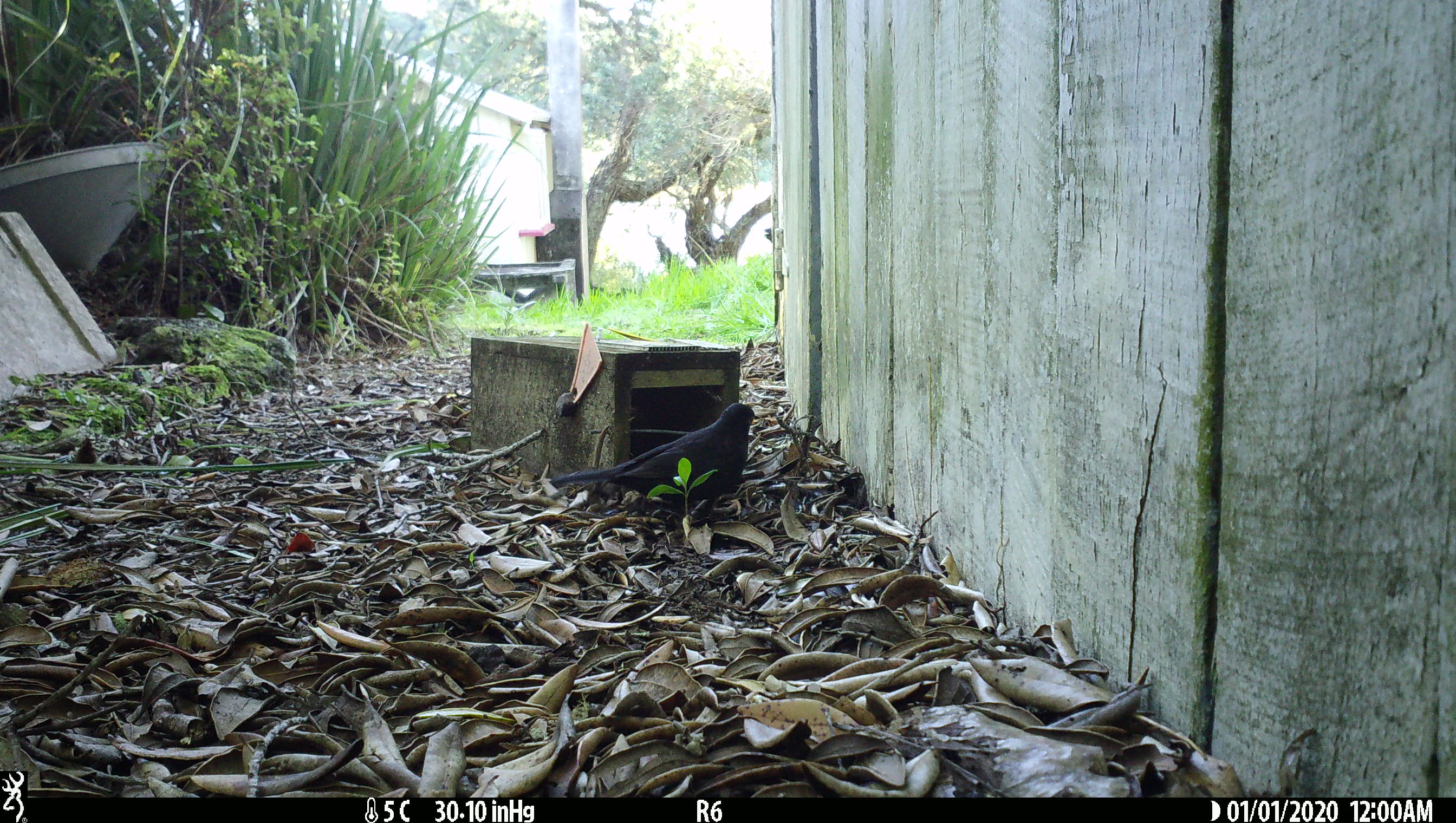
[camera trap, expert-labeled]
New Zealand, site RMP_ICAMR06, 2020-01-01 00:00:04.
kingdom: Animalia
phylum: Chordata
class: Aves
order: Passeriformes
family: Turdidae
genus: Turdus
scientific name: Turdus merula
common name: eurasian blackbird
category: blackbird